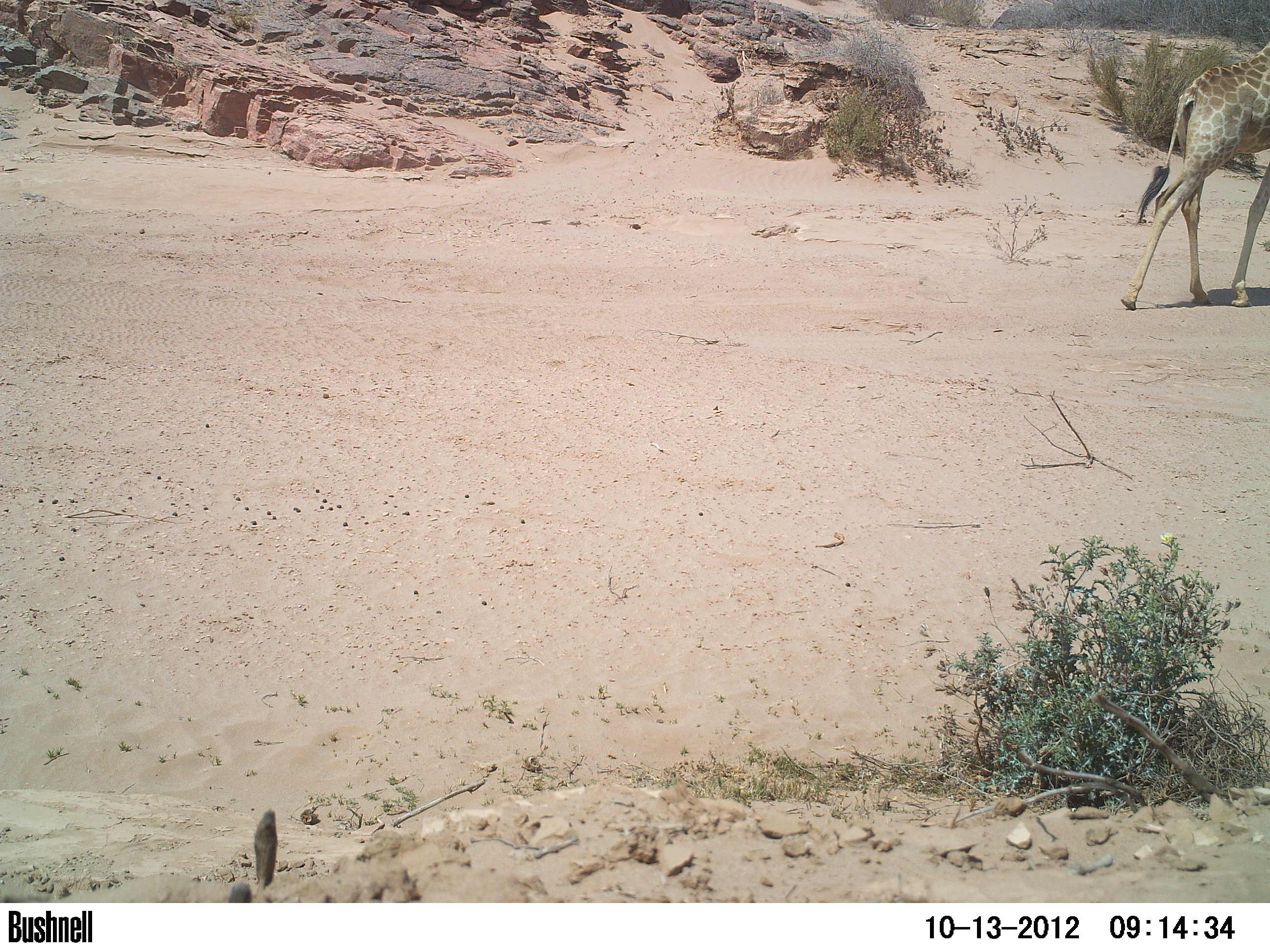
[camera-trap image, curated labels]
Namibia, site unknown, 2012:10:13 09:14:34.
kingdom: Animalia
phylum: Chordata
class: Mammalia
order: Artiodactyla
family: Giraffidae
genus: Giraffa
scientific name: Giraffa camelopardalis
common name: giraffe